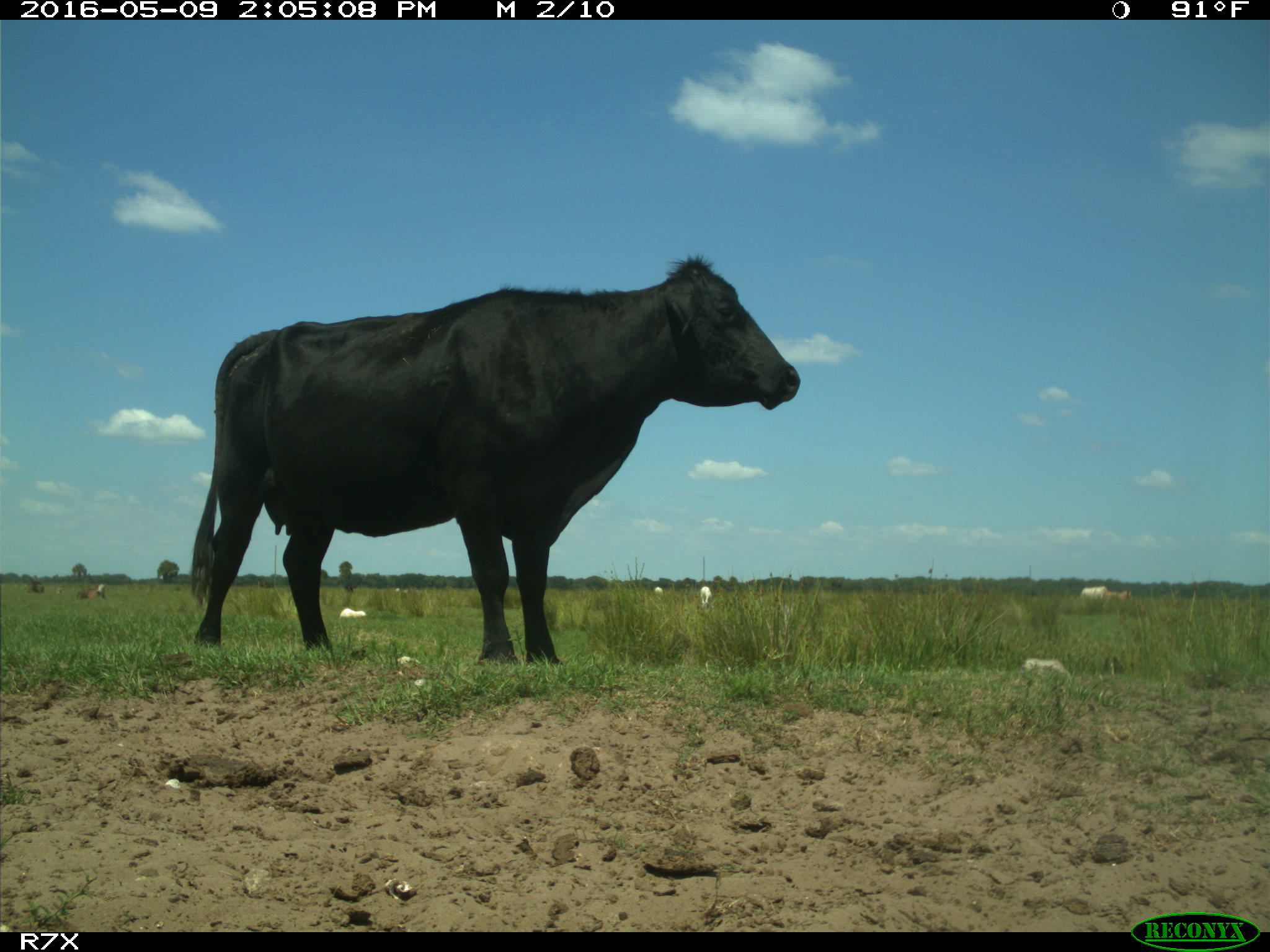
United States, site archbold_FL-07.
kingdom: Animalia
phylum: Chordata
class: Mammalia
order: Artiodactyla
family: Bovidae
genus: Bos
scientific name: Bos taurus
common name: domestic cow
Bos taurus (domestic cow).